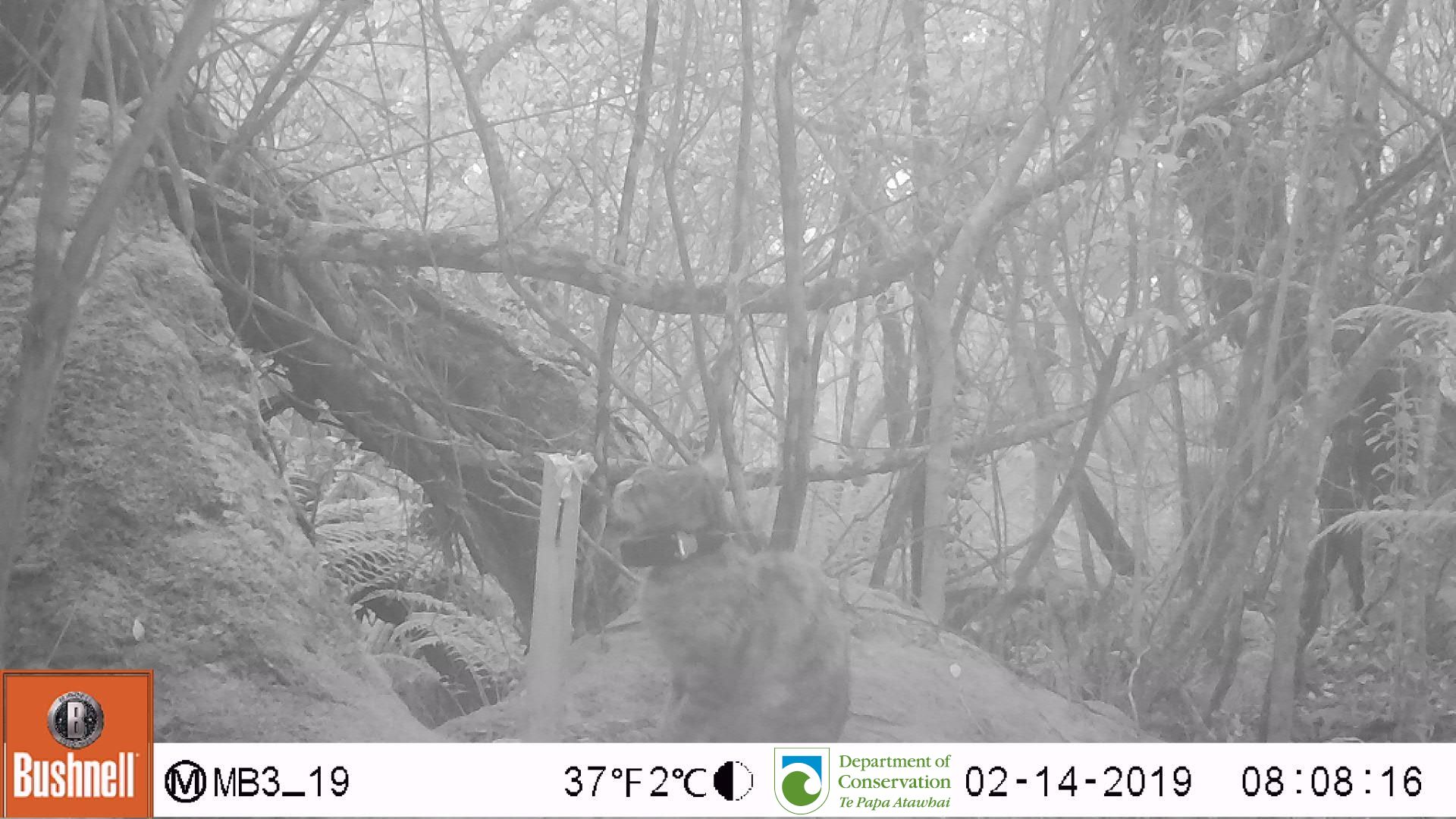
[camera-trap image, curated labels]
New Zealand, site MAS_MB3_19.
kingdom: Animalia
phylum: Chordata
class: Mammalia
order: Carnivora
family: Felidae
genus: Felis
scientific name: Felis catus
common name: domestic cat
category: cat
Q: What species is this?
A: Cat (domestic cat) (Felis catus).